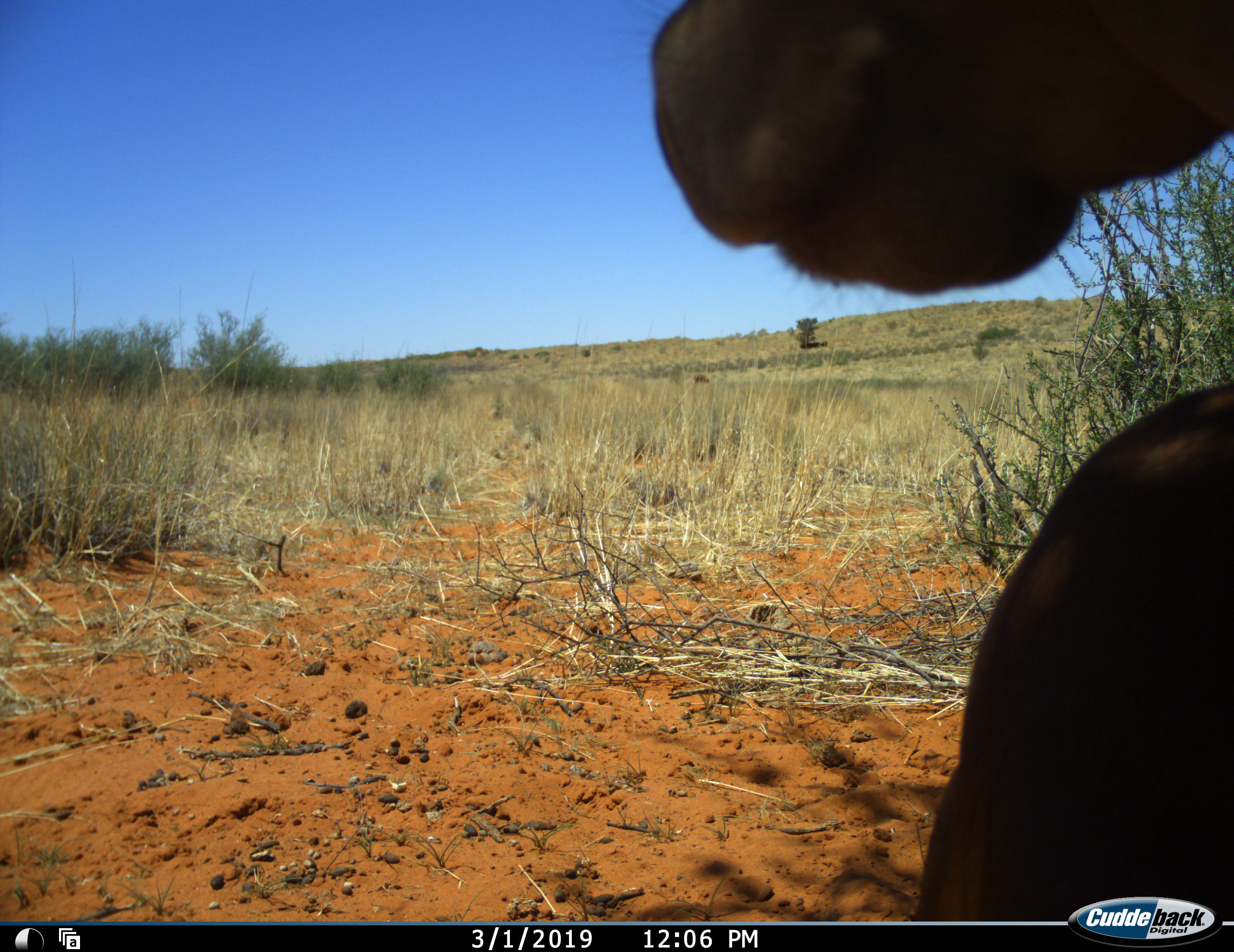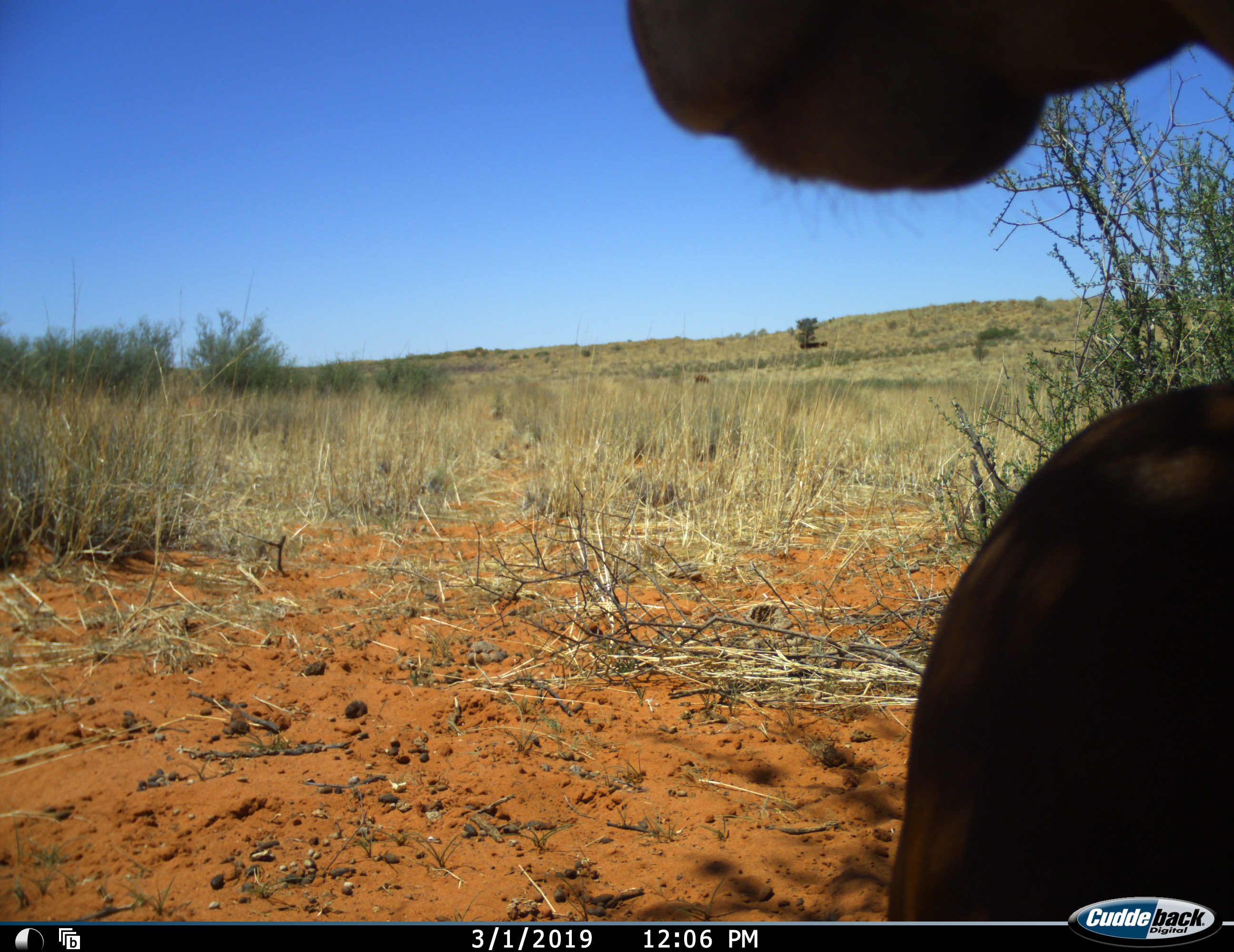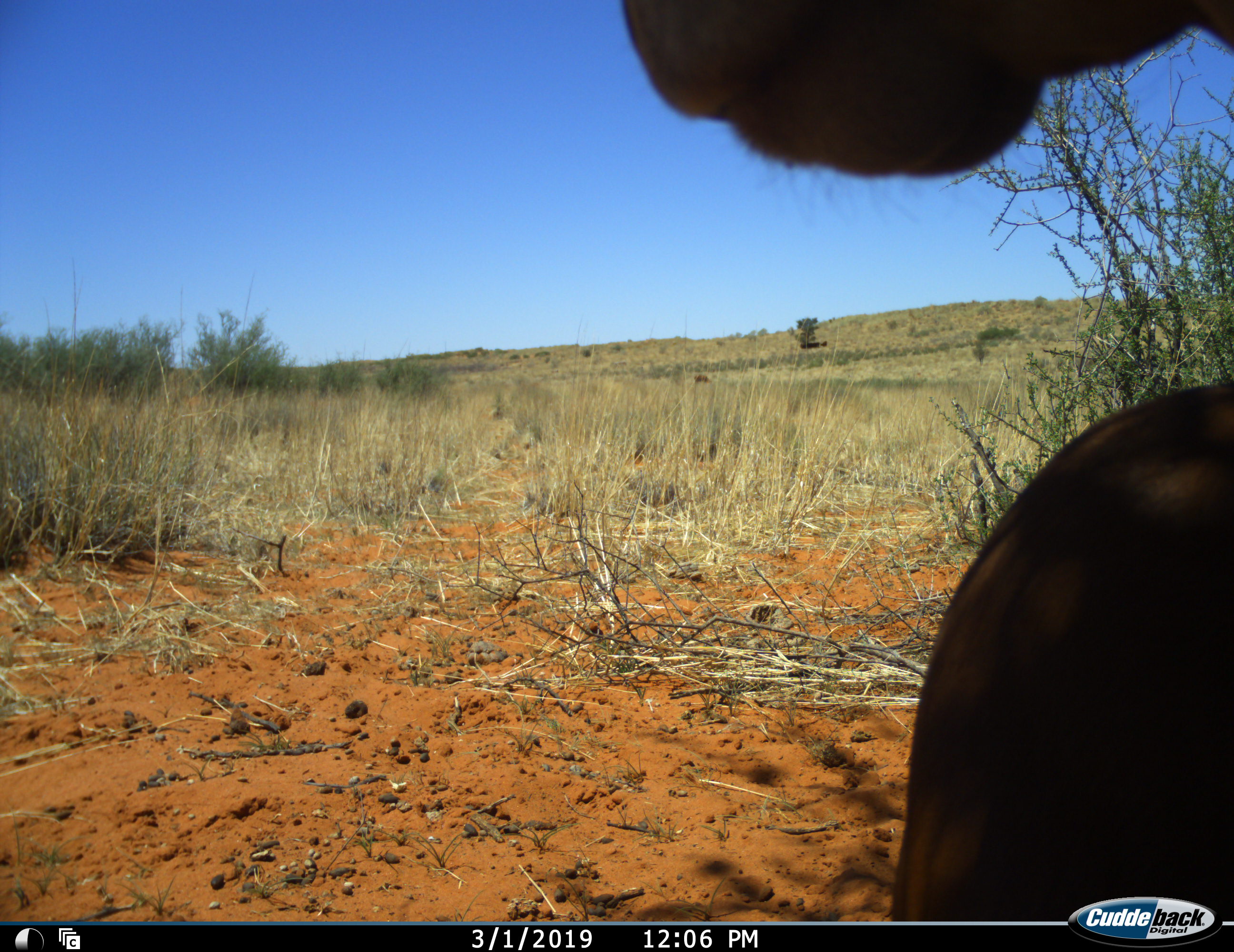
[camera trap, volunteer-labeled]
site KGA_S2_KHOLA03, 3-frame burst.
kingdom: Animalia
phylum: Chordata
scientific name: Vertebrata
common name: domestic animal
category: domesticanimal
Domesticanimal (domestic animal) (Vertebrata), count 1. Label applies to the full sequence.